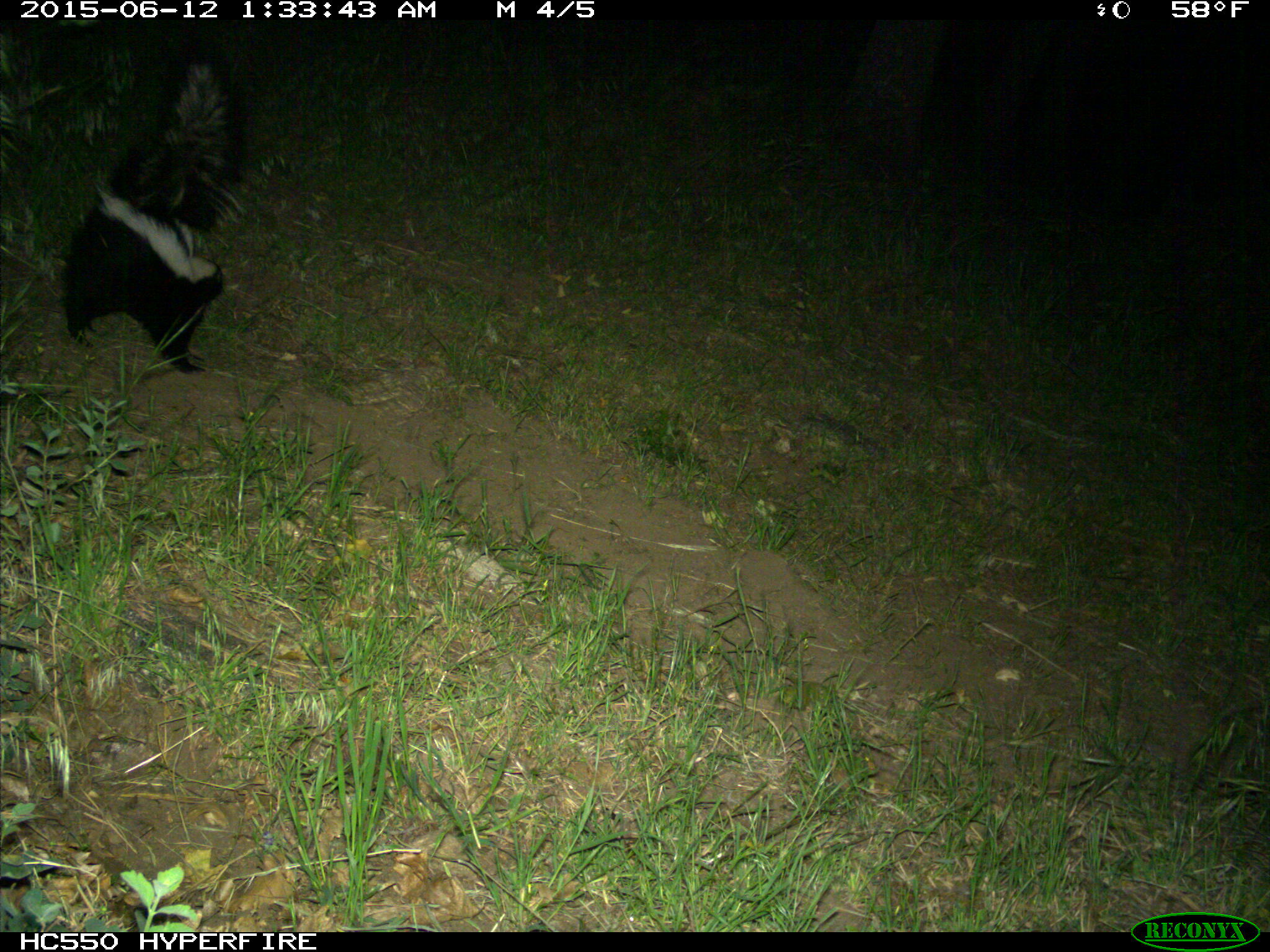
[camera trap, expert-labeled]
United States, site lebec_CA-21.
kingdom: Animalia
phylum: Chordata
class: Mammalia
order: Carnivora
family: Mephitidae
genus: Mephitis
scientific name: Mephitis mephitis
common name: striped skunk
Mephitis mephitis (striped skunk).